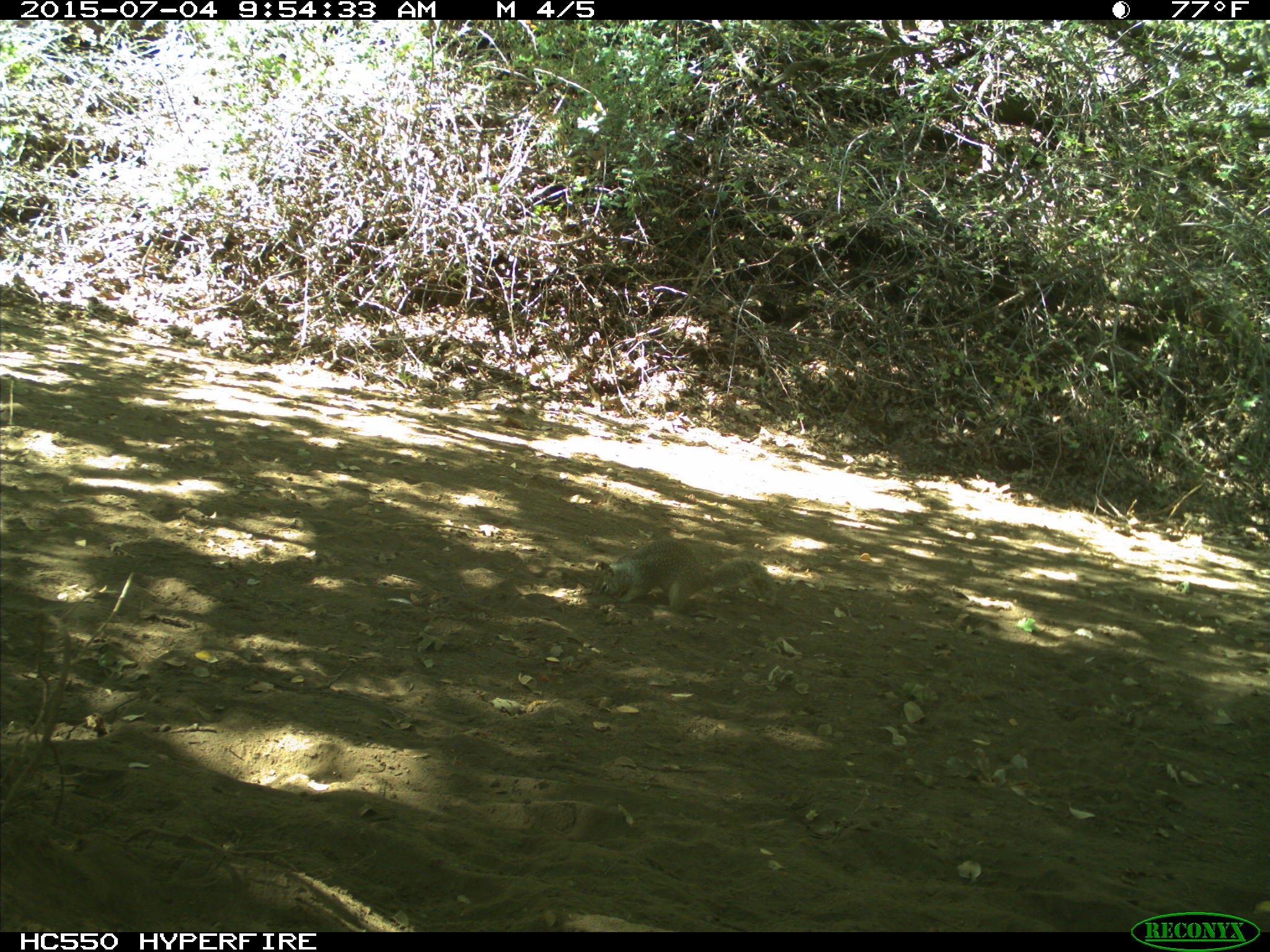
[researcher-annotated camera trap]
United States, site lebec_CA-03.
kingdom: Animalia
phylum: Chordata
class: Mammalia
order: Rodentia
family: Sciuridae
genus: Otospermophilus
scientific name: Otospermophilus beecheyi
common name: california ground squirrel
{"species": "Otospermophilus beecheyi (california ground squirrel)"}